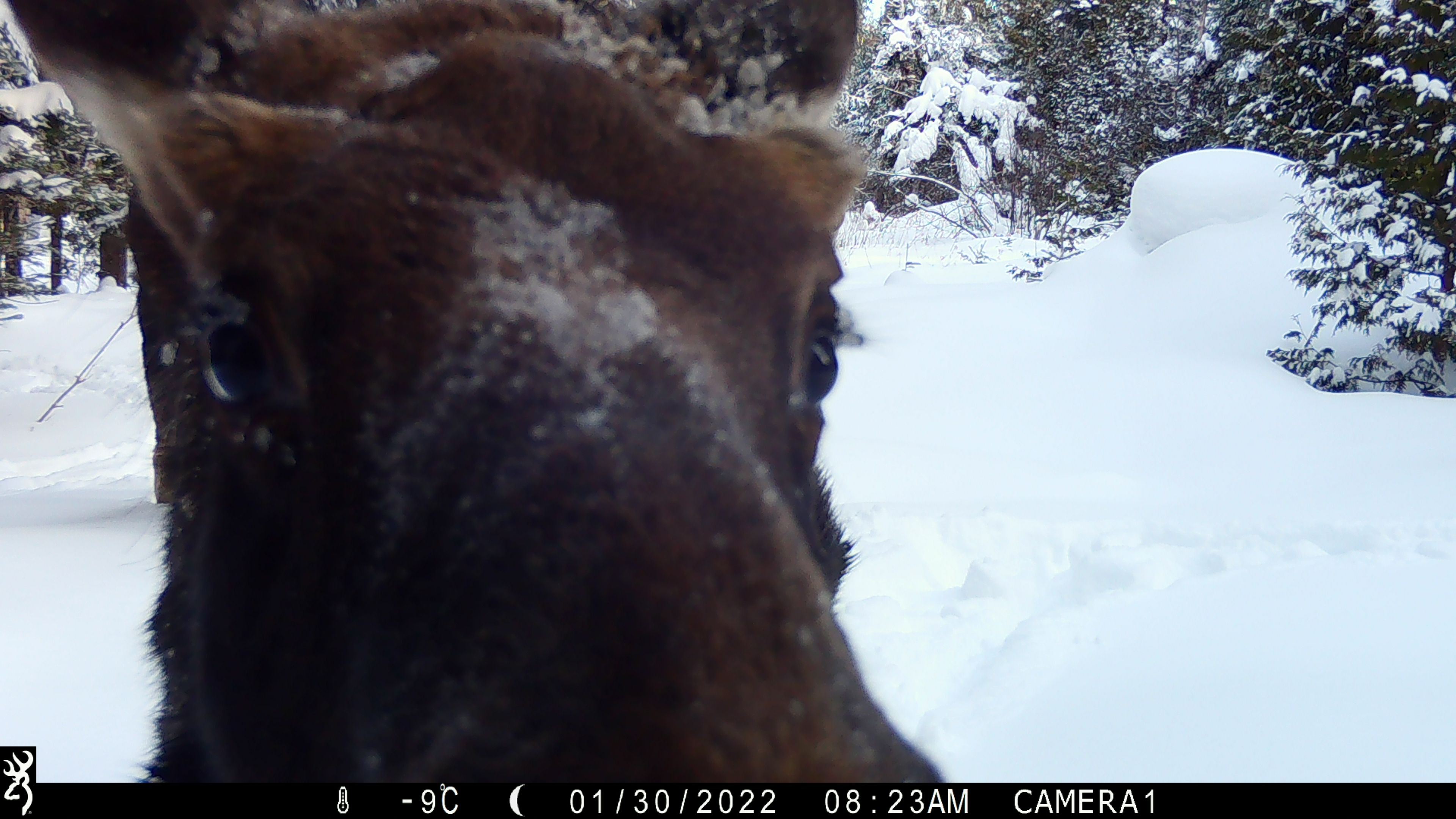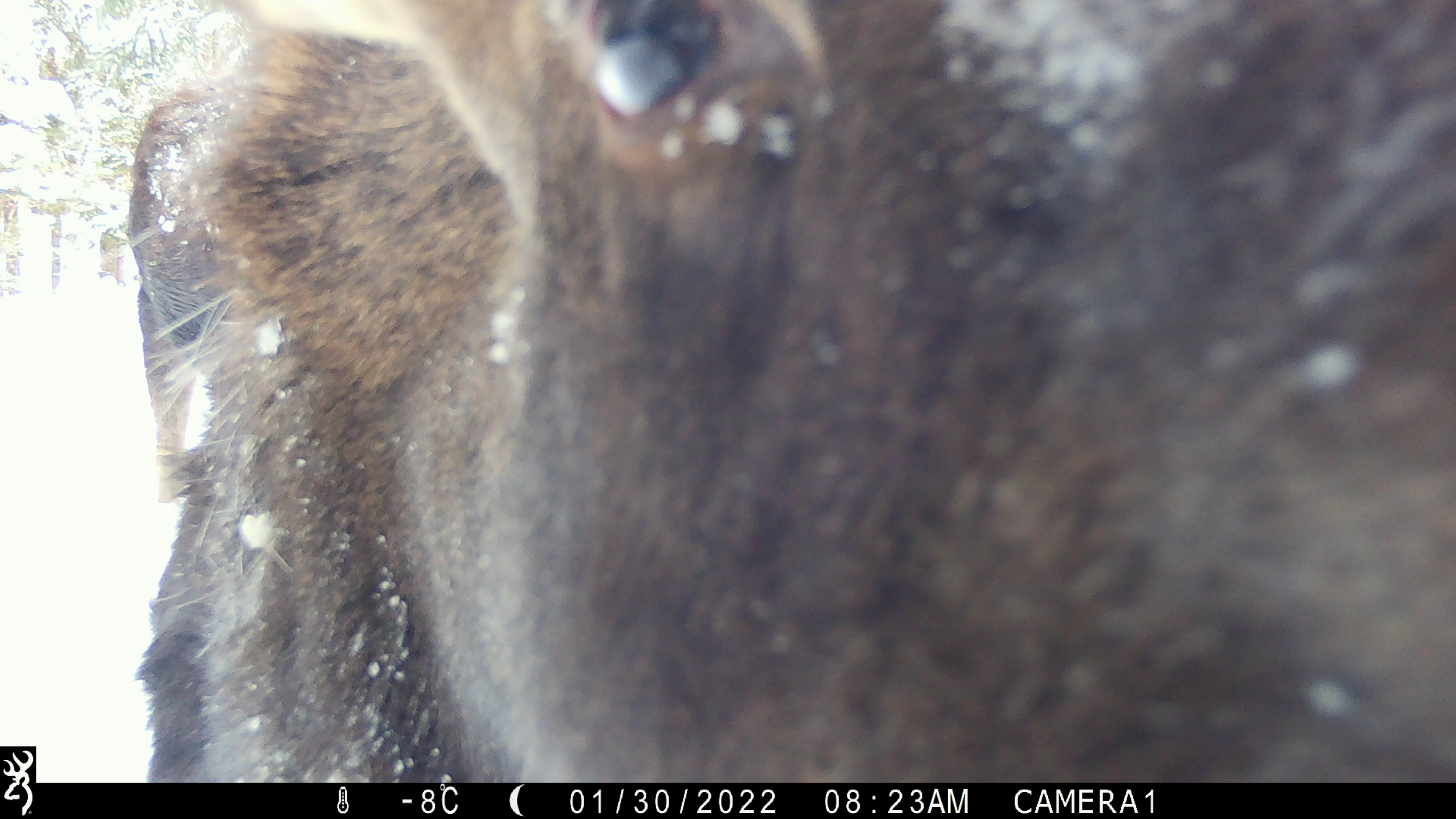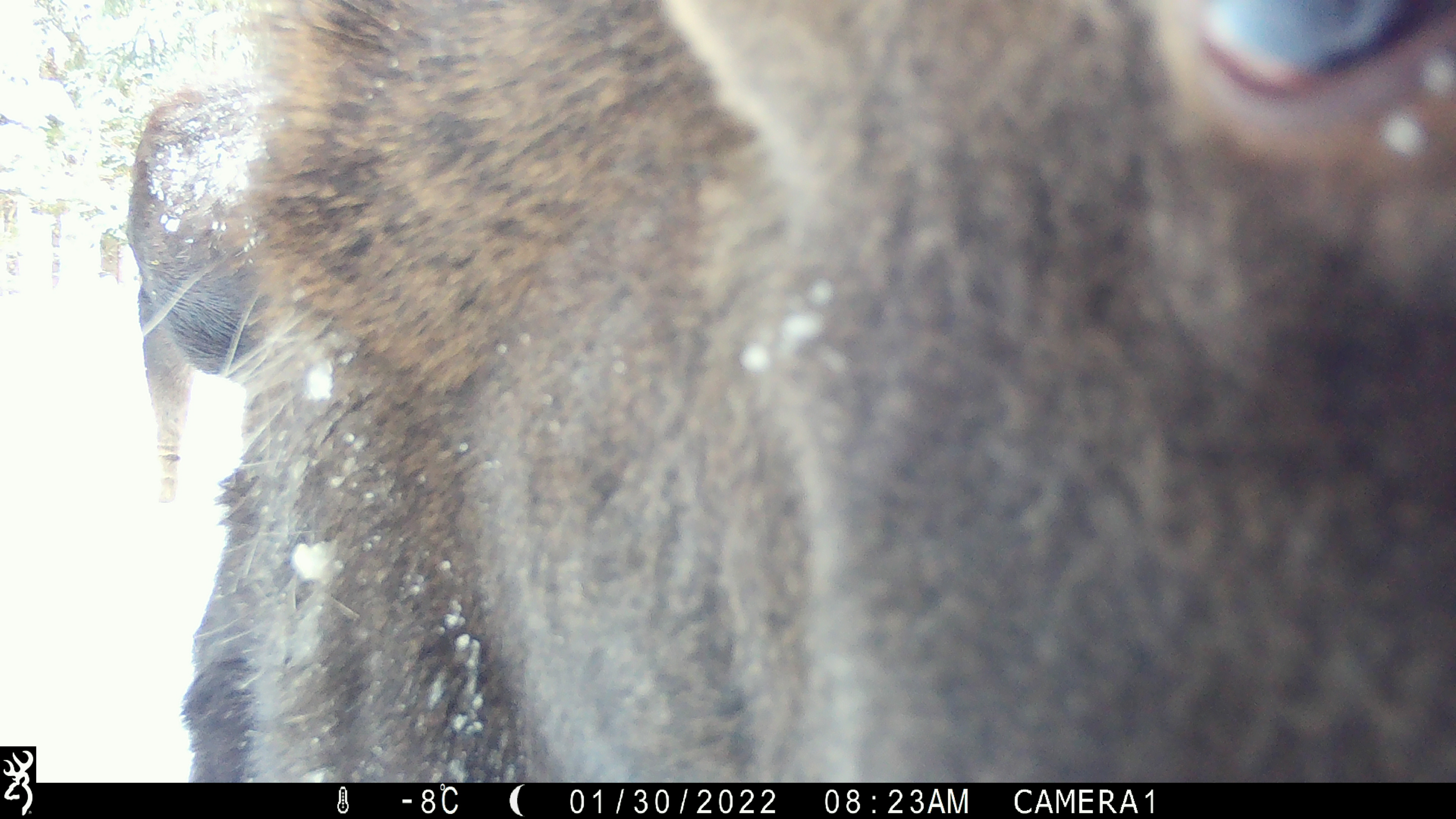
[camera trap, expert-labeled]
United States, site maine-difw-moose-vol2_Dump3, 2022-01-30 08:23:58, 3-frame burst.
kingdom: Animalia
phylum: Chordata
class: Mammalia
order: Artiodactyla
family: Cervidae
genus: Alces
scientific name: Alces alces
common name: moose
Moose (Alces alces).